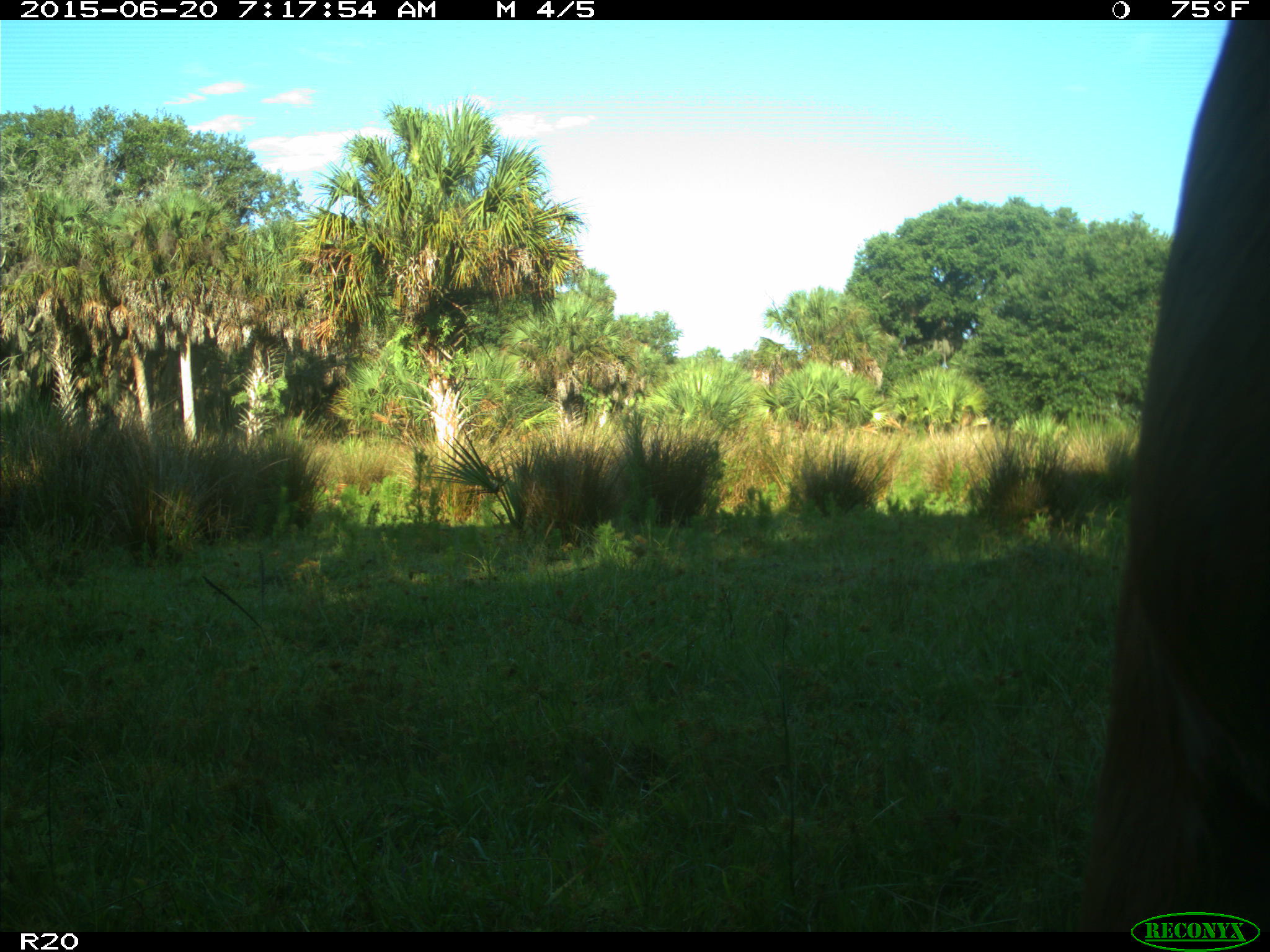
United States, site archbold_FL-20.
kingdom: Animalia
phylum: Chordata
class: Mammalia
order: Artiodactyla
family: Bovidae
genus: Bos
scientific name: Bos taurus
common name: domestic cow